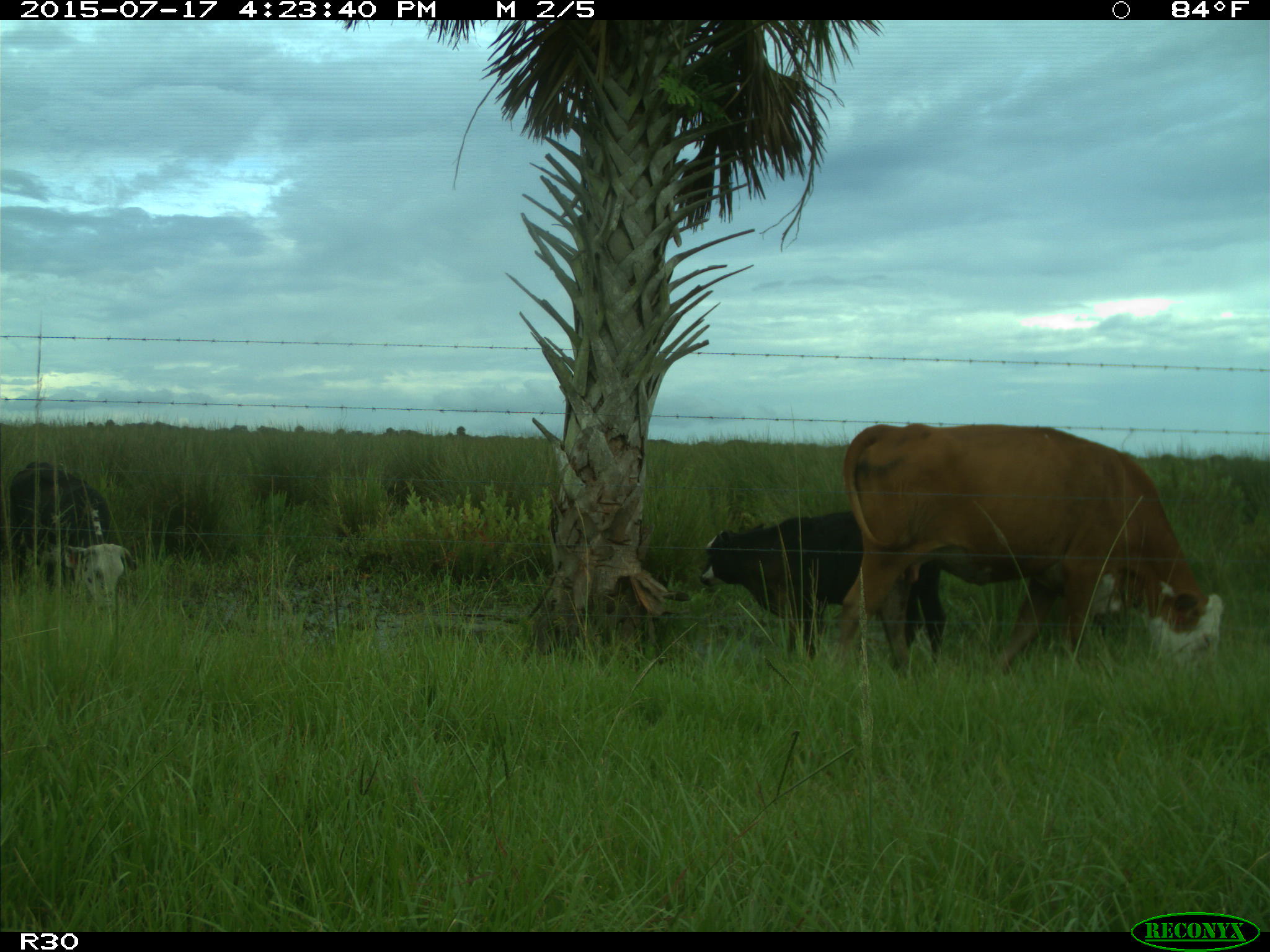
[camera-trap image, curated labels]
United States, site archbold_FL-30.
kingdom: Animalia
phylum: Chordata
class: Mammalia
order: Artiodactyla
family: Bovidae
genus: Bos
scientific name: Bos taurus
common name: domestic cow